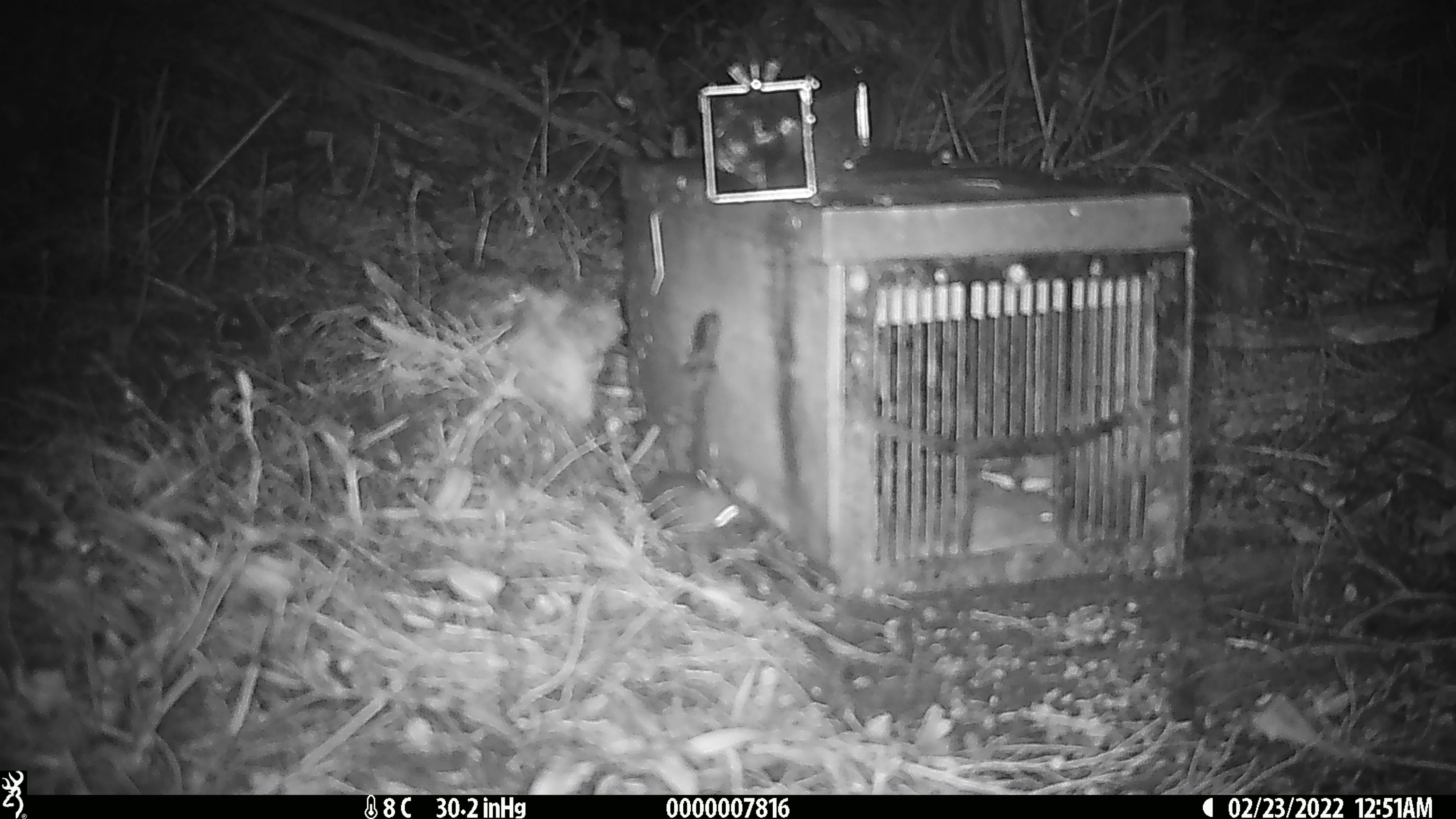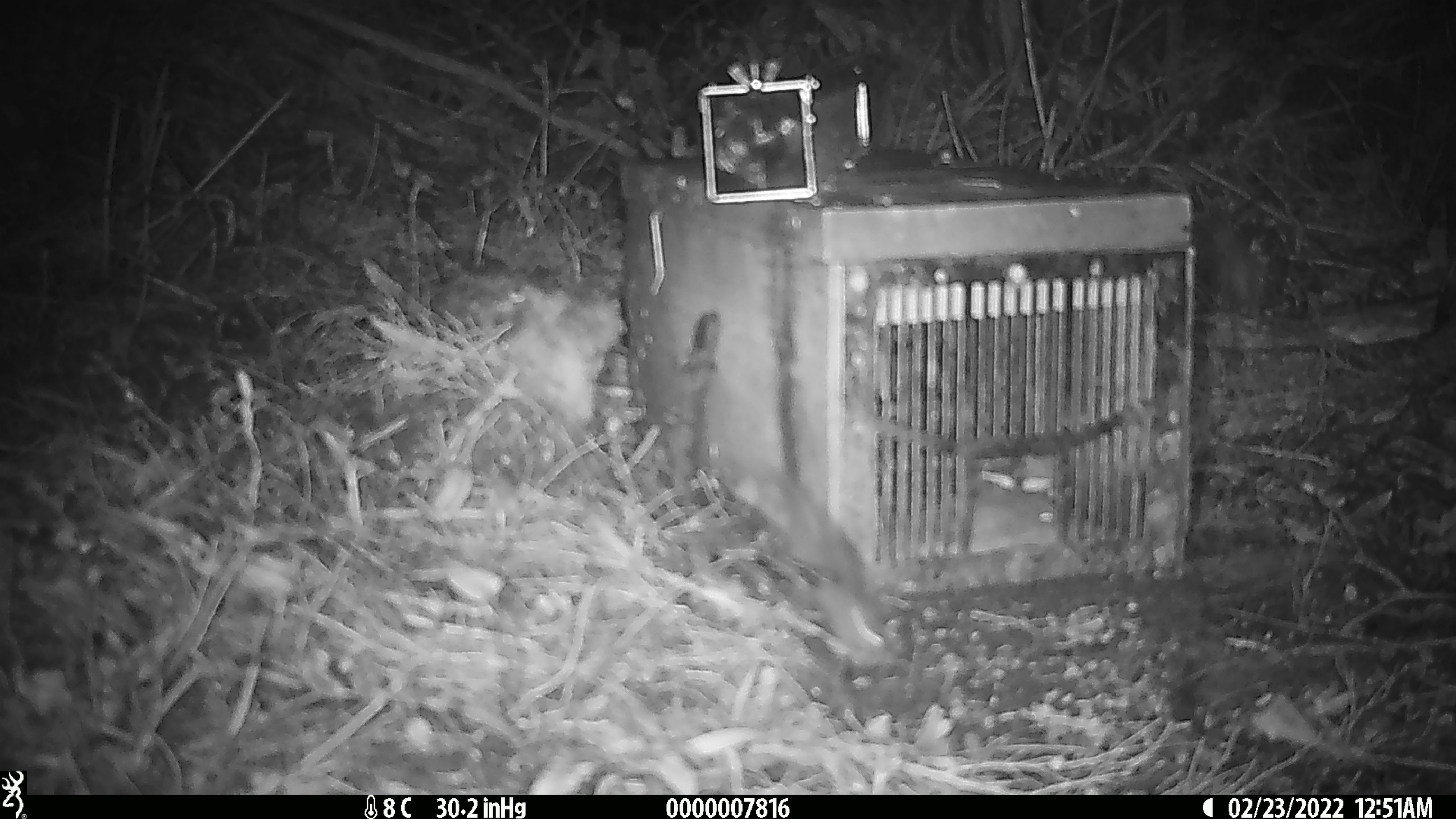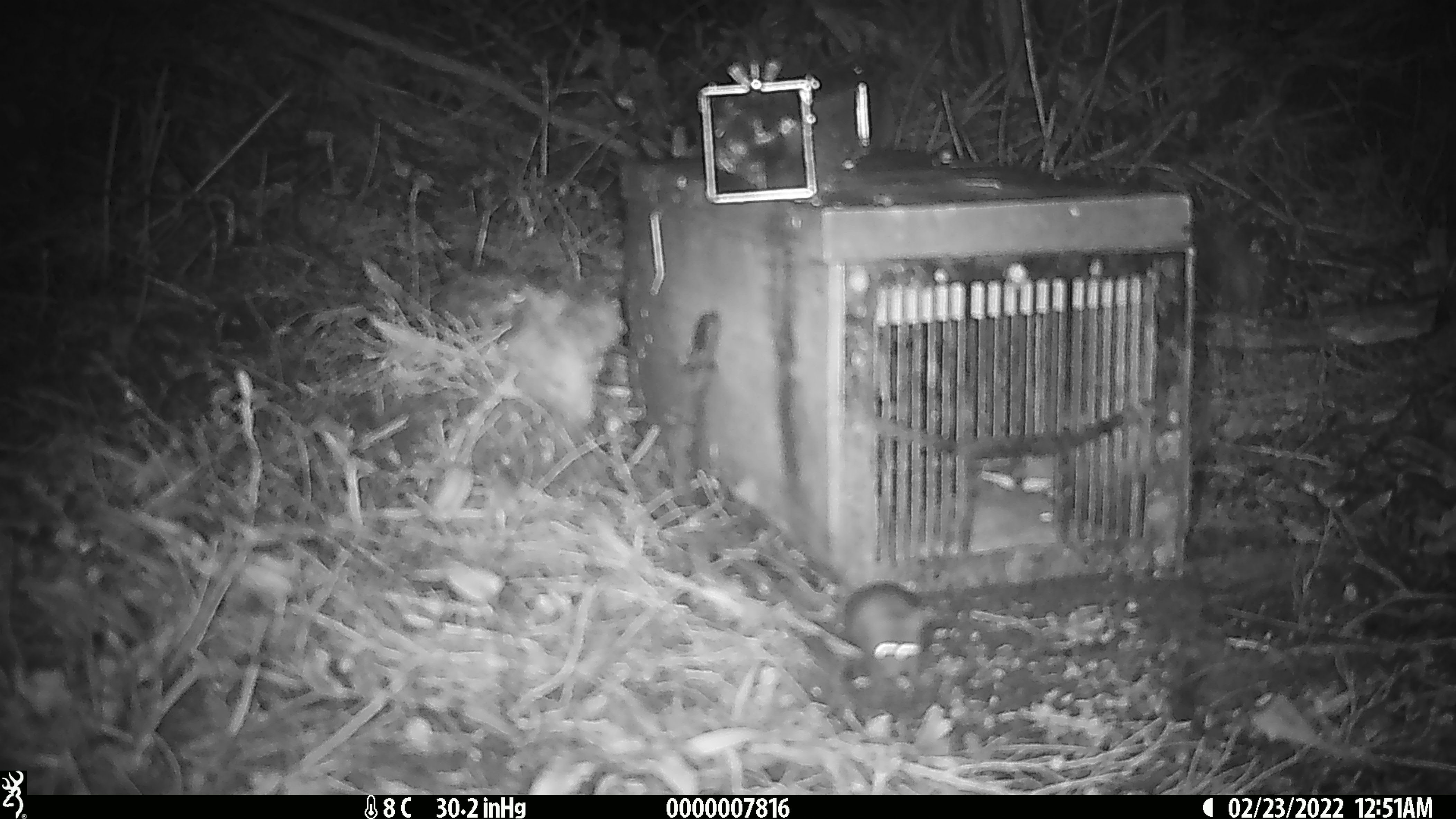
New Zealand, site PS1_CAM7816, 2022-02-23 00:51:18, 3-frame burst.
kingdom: Animalia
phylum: Chordata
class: Mammalia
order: Rodentia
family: Muridae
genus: Mus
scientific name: Mus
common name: mouse